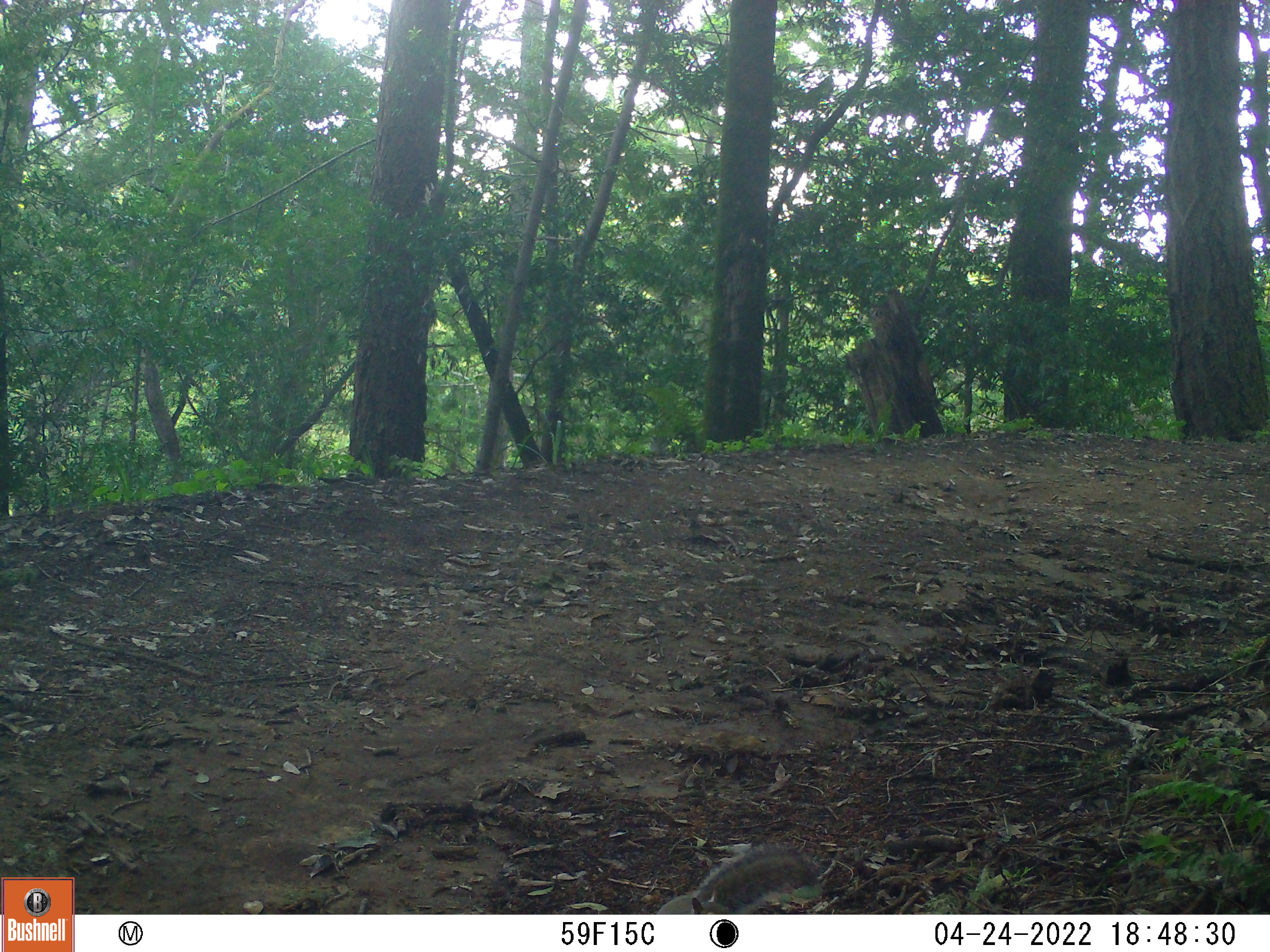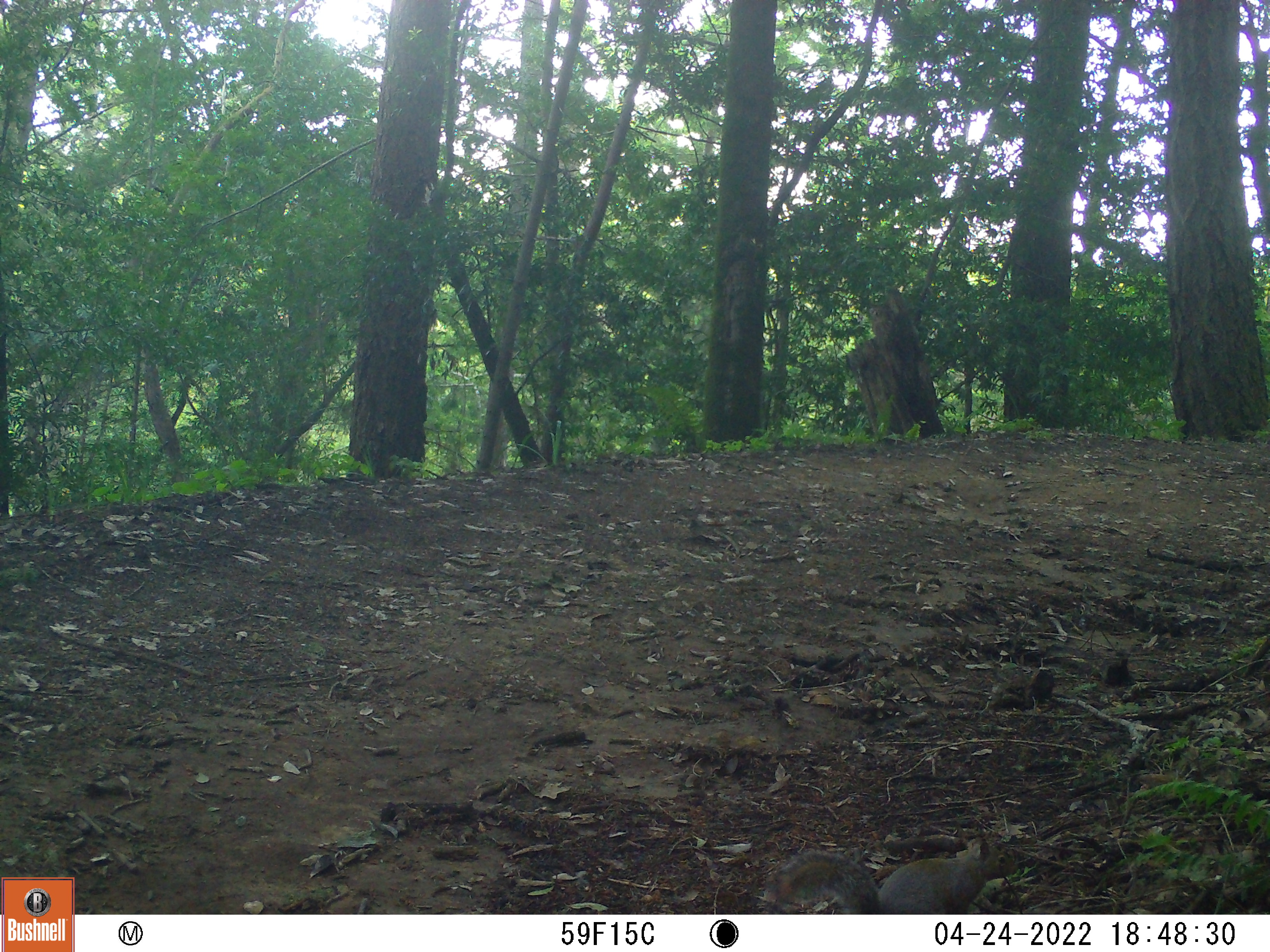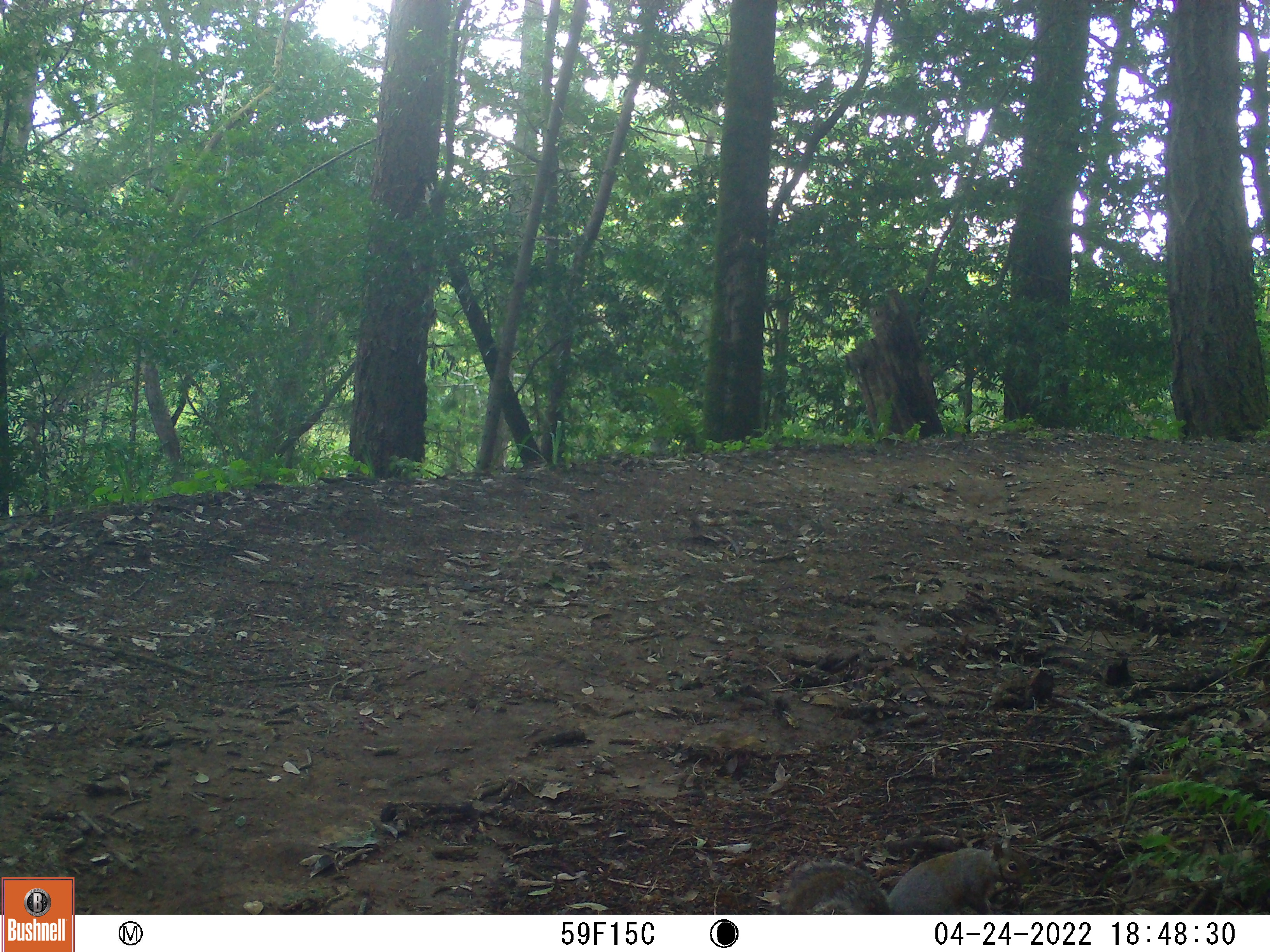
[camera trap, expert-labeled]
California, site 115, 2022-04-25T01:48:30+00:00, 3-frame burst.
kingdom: Animalia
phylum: Chordata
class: Mammalia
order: Rodentia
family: Sciuridae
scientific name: Sciuridae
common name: squirrel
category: unknown squirrel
Unknown squirrel (squirrel) (Sciuridae).